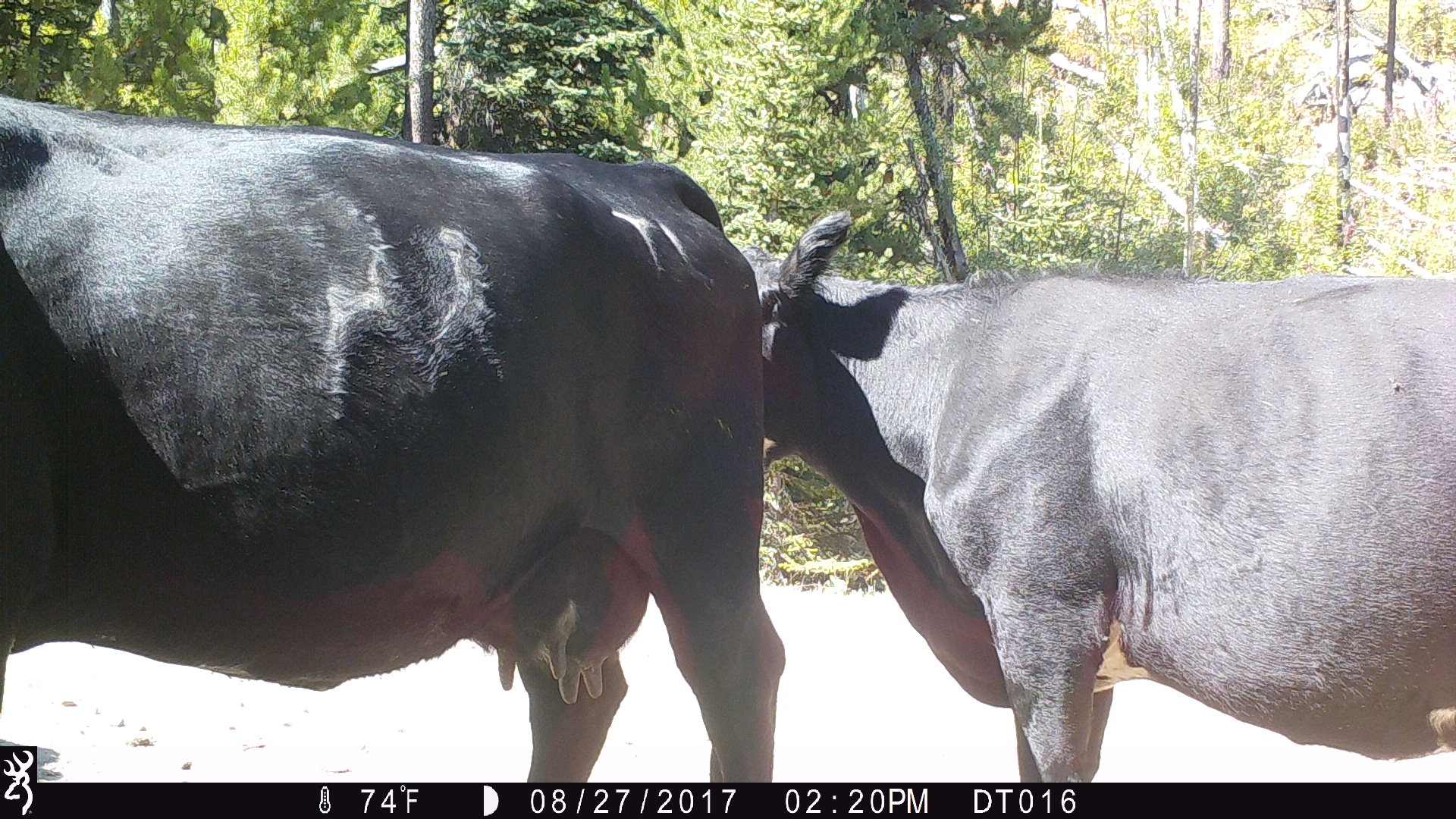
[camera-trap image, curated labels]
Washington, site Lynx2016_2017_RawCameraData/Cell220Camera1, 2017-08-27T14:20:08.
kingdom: Animalia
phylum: Chordata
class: Mammalia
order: Artiodactyla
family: Bovidae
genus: Bos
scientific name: Bos taurus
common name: domestic cattle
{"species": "domestic cattle (Bos taurus)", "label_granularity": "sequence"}